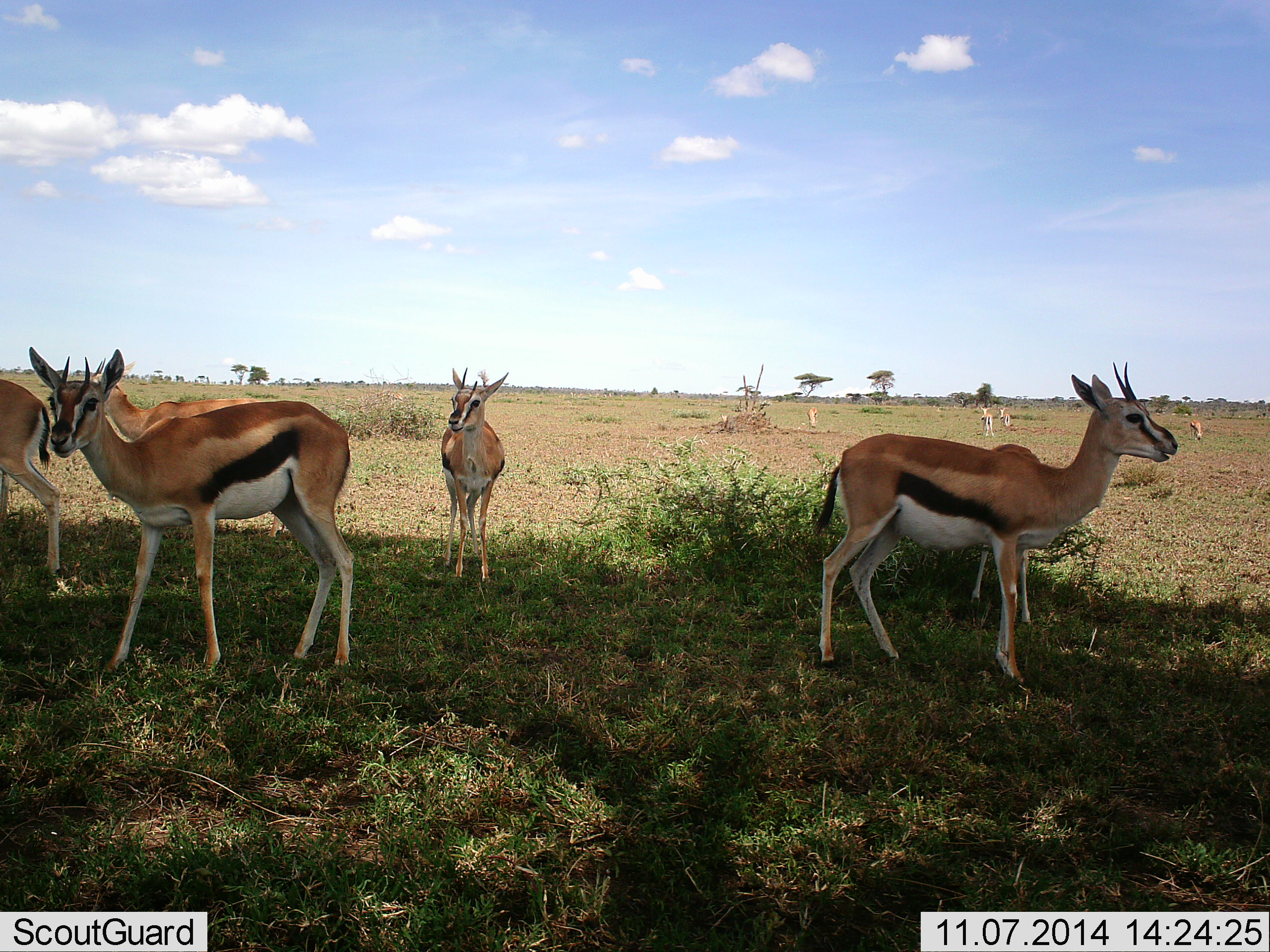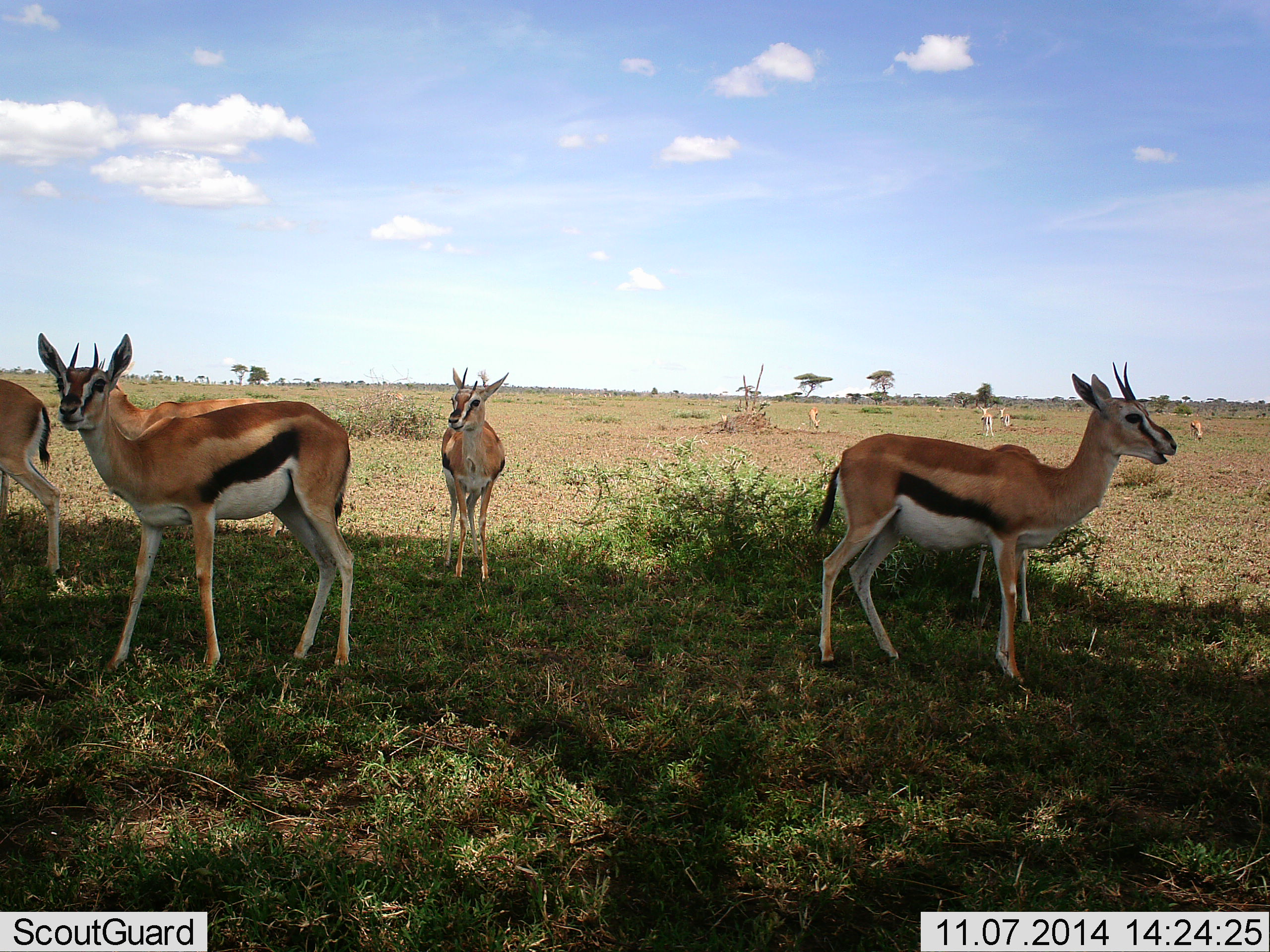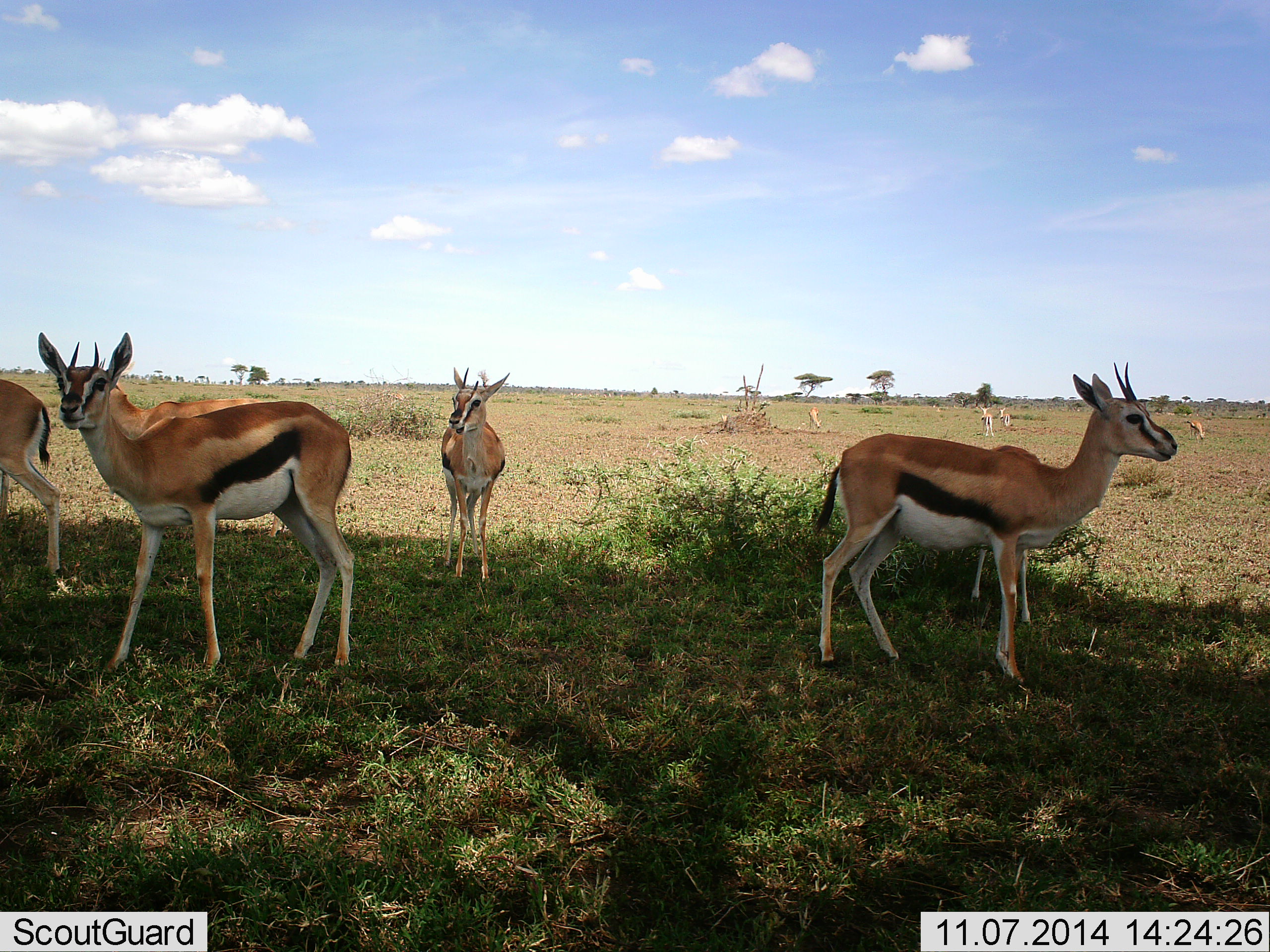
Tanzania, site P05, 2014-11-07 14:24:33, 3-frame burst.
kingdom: Animalia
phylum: Chordata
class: Mammalia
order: Artiodactyla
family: Bovidae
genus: Eudorcas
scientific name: Eudorcas thomsonii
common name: thomson's gazelle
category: gazellethomsons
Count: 6.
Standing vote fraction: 90%.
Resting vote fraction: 0%.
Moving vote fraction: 10%.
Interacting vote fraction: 10%.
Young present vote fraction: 20%.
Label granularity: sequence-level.